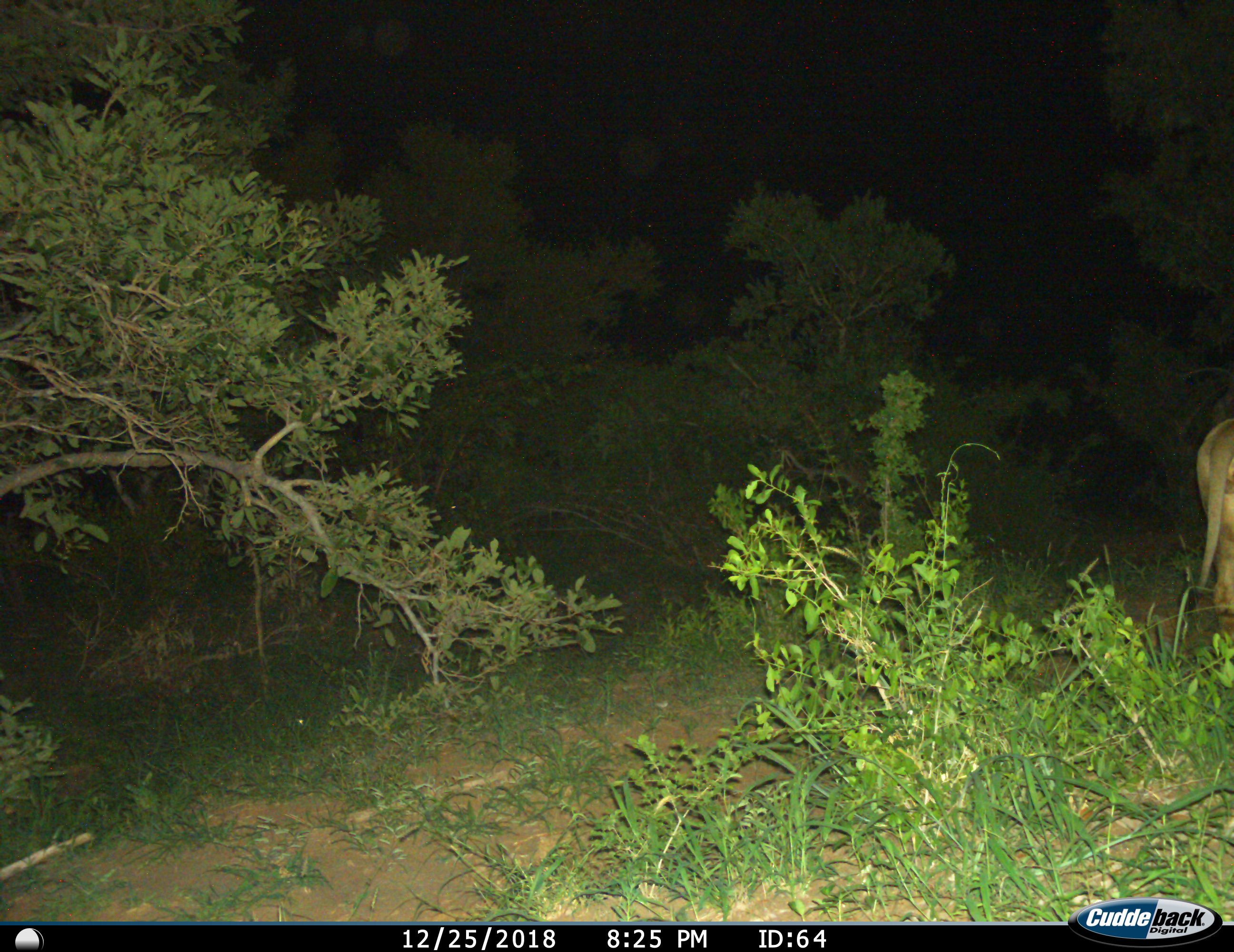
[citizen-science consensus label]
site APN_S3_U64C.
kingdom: Animalia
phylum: Chordata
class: Mammalia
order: Carnivora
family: Felidae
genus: Panthera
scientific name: Panthera leo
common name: lion female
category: lionfemale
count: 1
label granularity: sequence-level